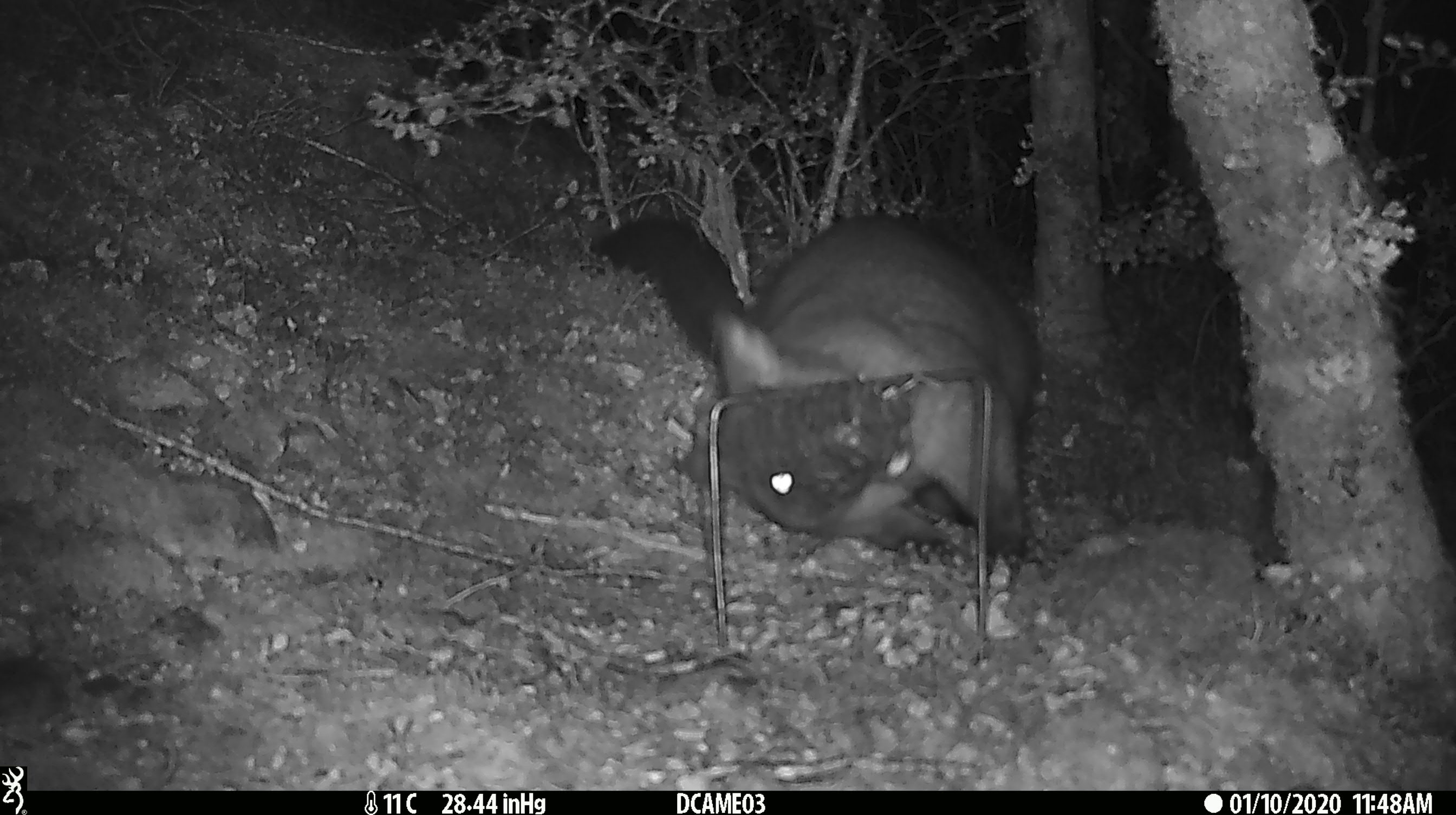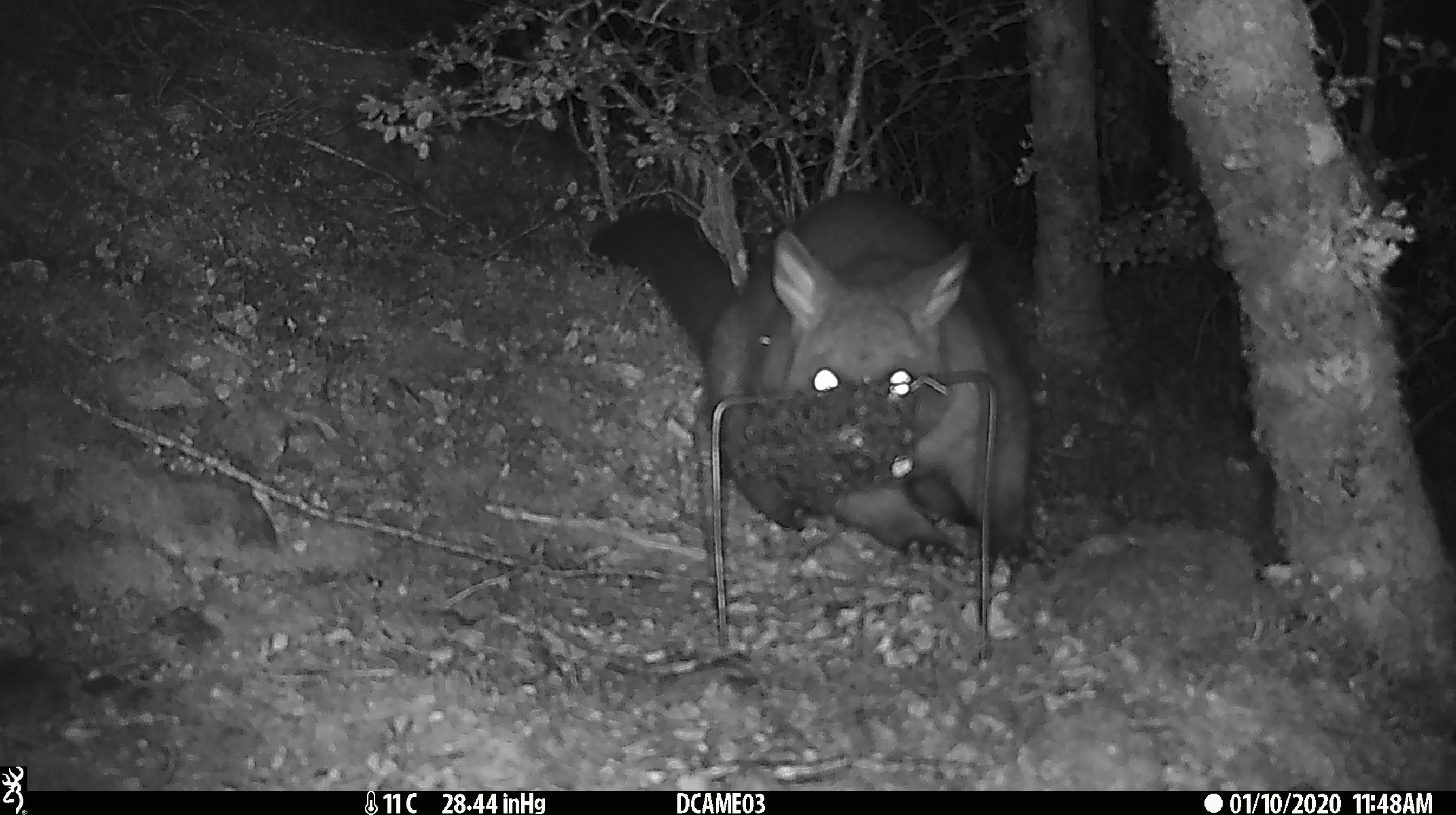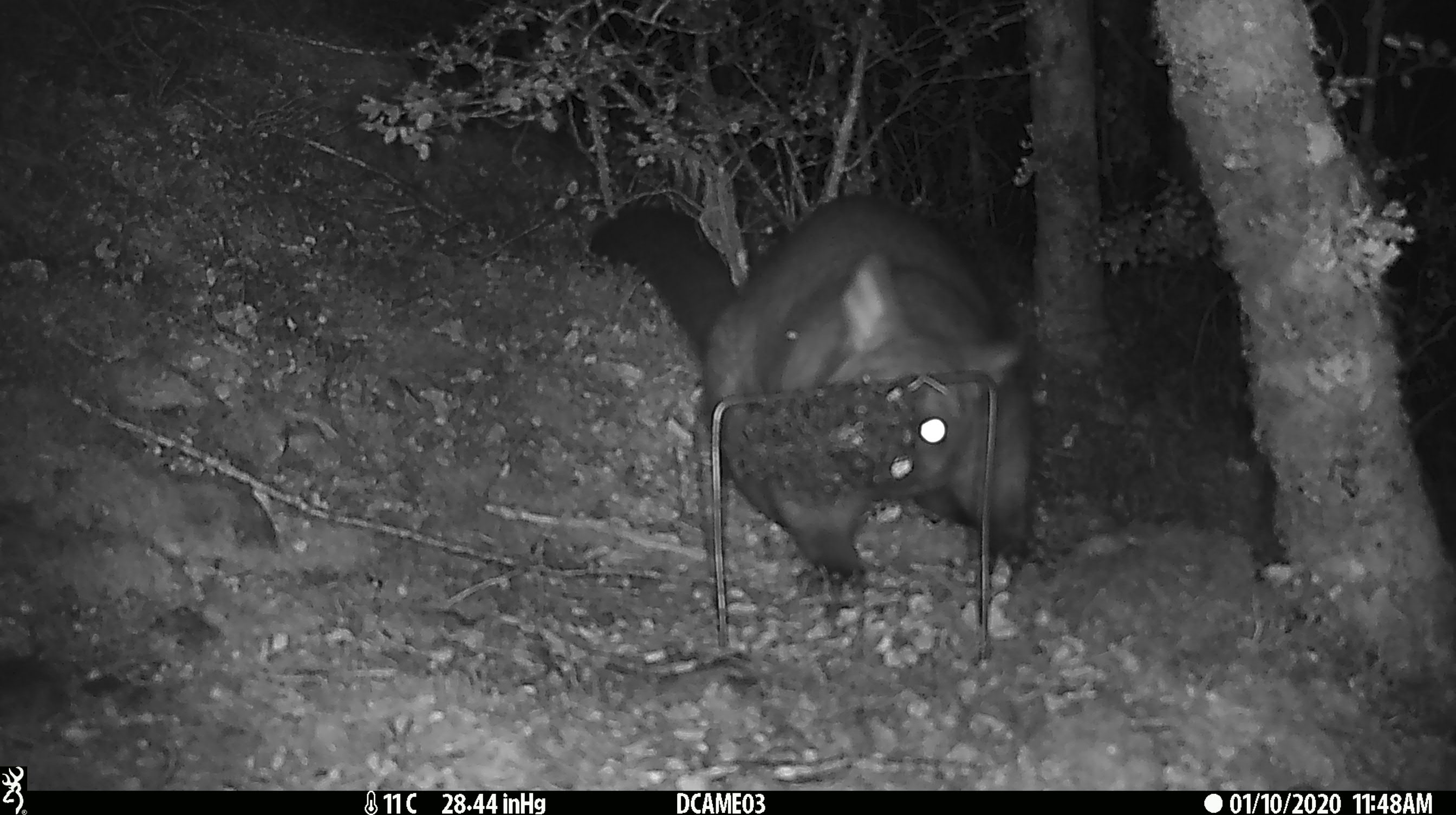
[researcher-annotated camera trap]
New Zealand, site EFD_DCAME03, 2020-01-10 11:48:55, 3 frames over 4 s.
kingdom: Animalia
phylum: Chordata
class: Mammalia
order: Diprotodontia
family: Phalangeridae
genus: Trichosurus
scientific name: Trichosurus vulpecula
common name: common brushtail possum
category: possum